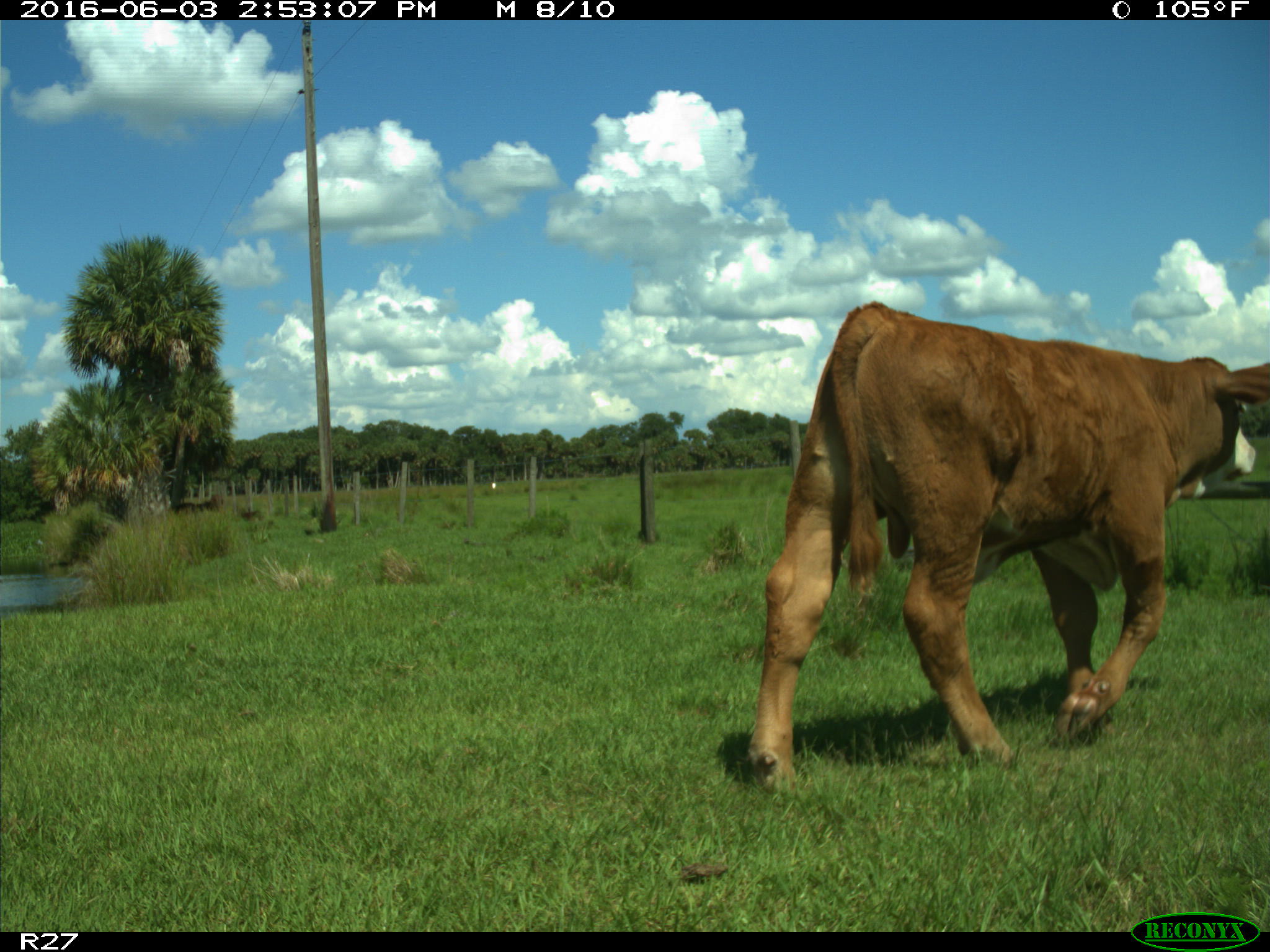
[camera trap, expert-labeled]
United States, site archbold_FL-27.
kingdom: Animalia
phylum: Chordata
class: Mammalia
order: Artiodactyla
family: Bovidae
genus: Bos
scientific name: Bos taurus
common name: domestic cow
Bos taurus (domestic cow).